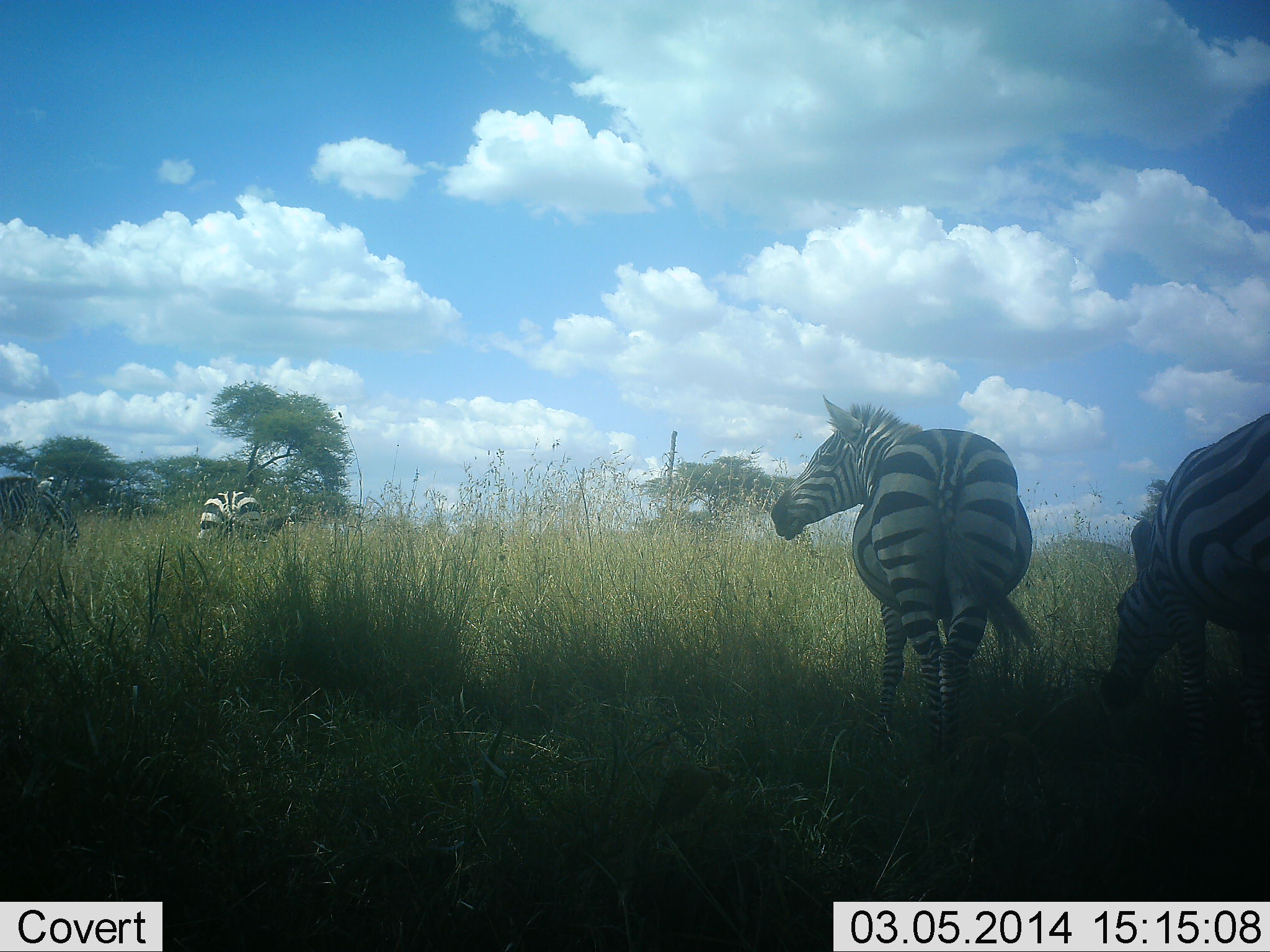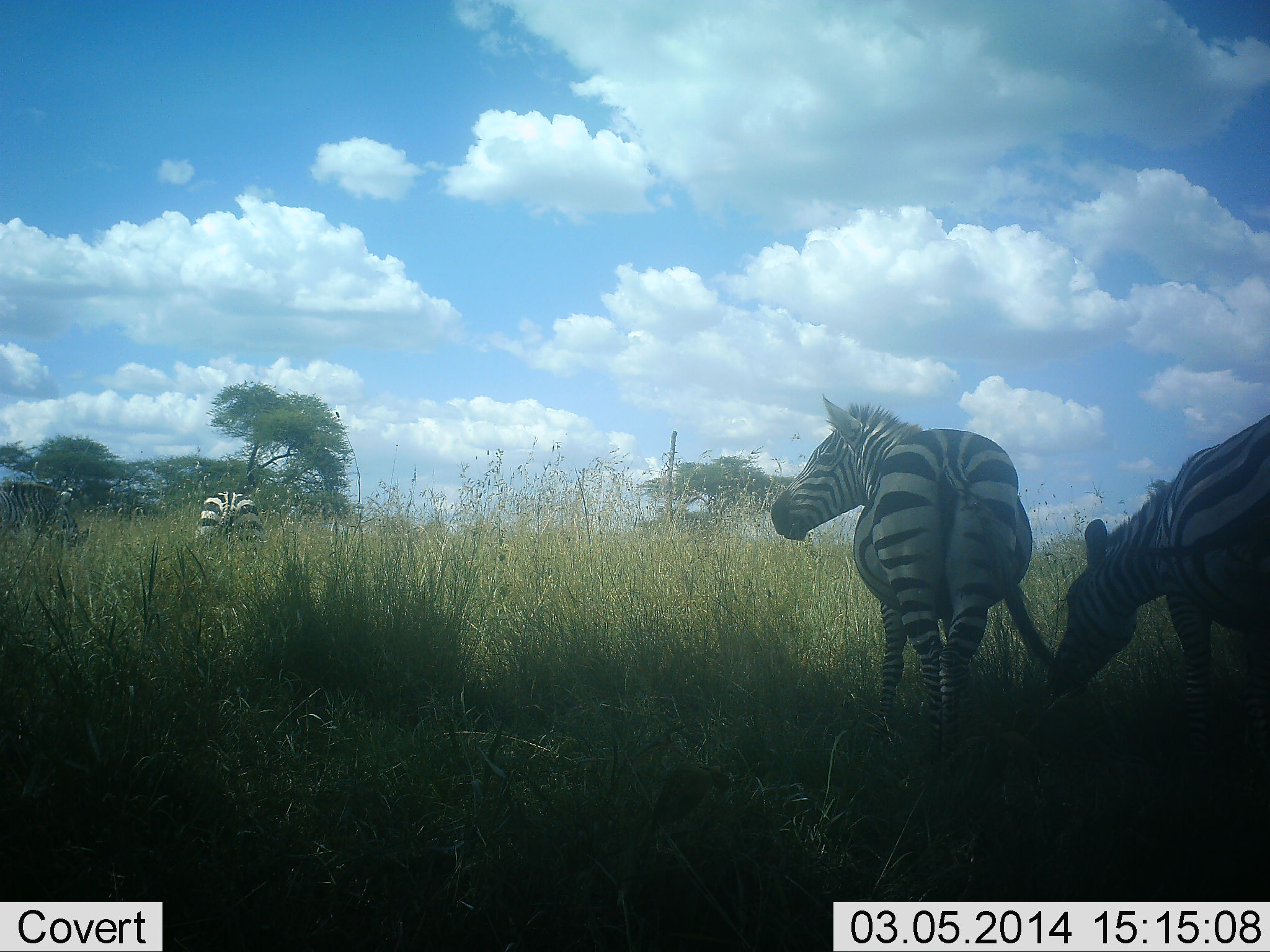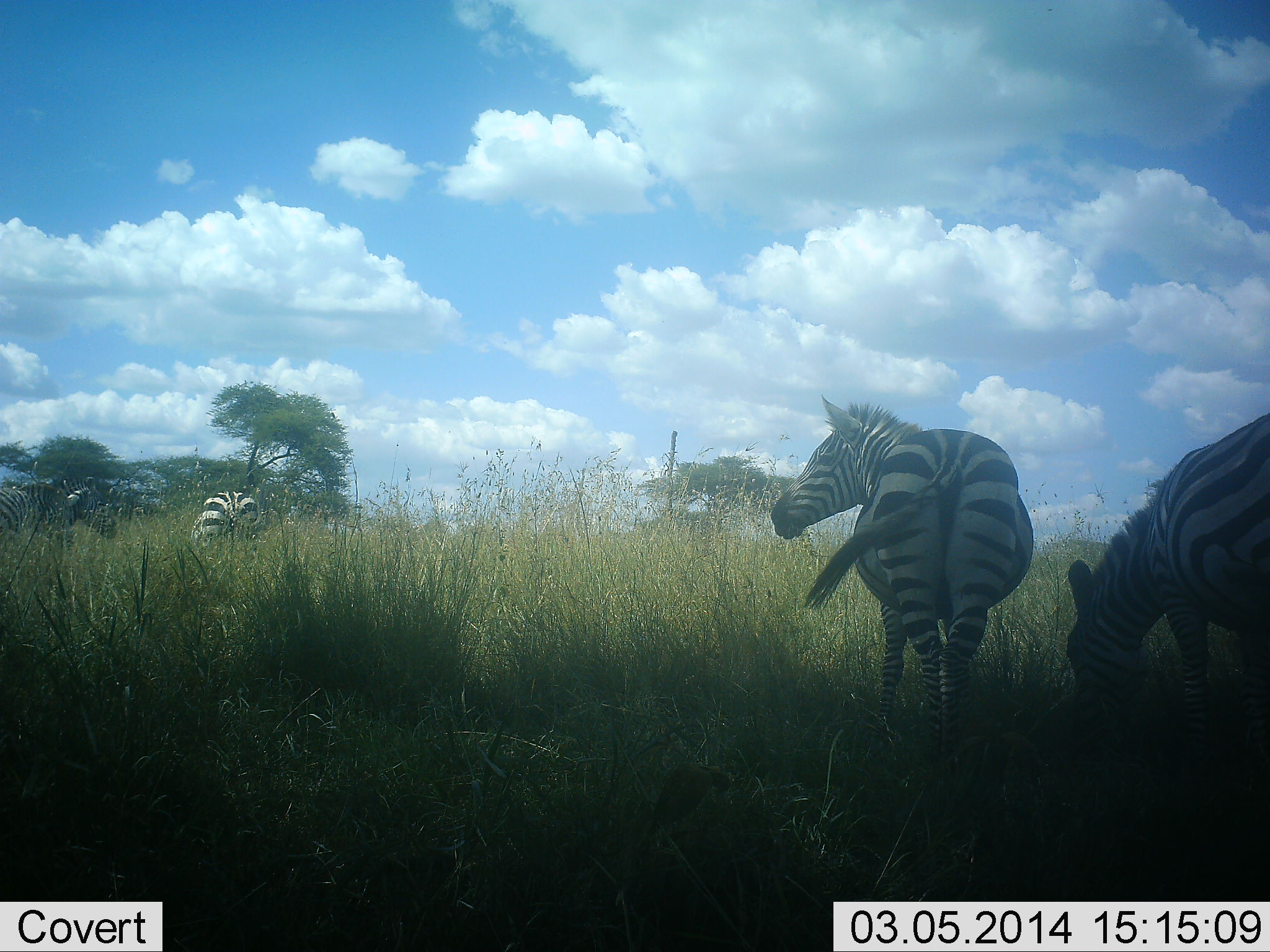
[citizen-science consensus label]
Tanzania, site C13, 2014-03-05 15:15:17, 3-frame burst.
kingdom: Animalia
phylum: Chordata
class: Mammalia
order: Perissodactyla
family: Equidae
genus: Equus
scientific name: Equus quagga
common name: plains zebra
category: zebra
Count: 4.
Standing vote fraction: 100%.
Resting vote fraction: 0%.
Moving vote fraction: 10%.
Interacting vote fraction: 0%.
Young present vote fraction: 0%.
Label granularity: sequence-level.